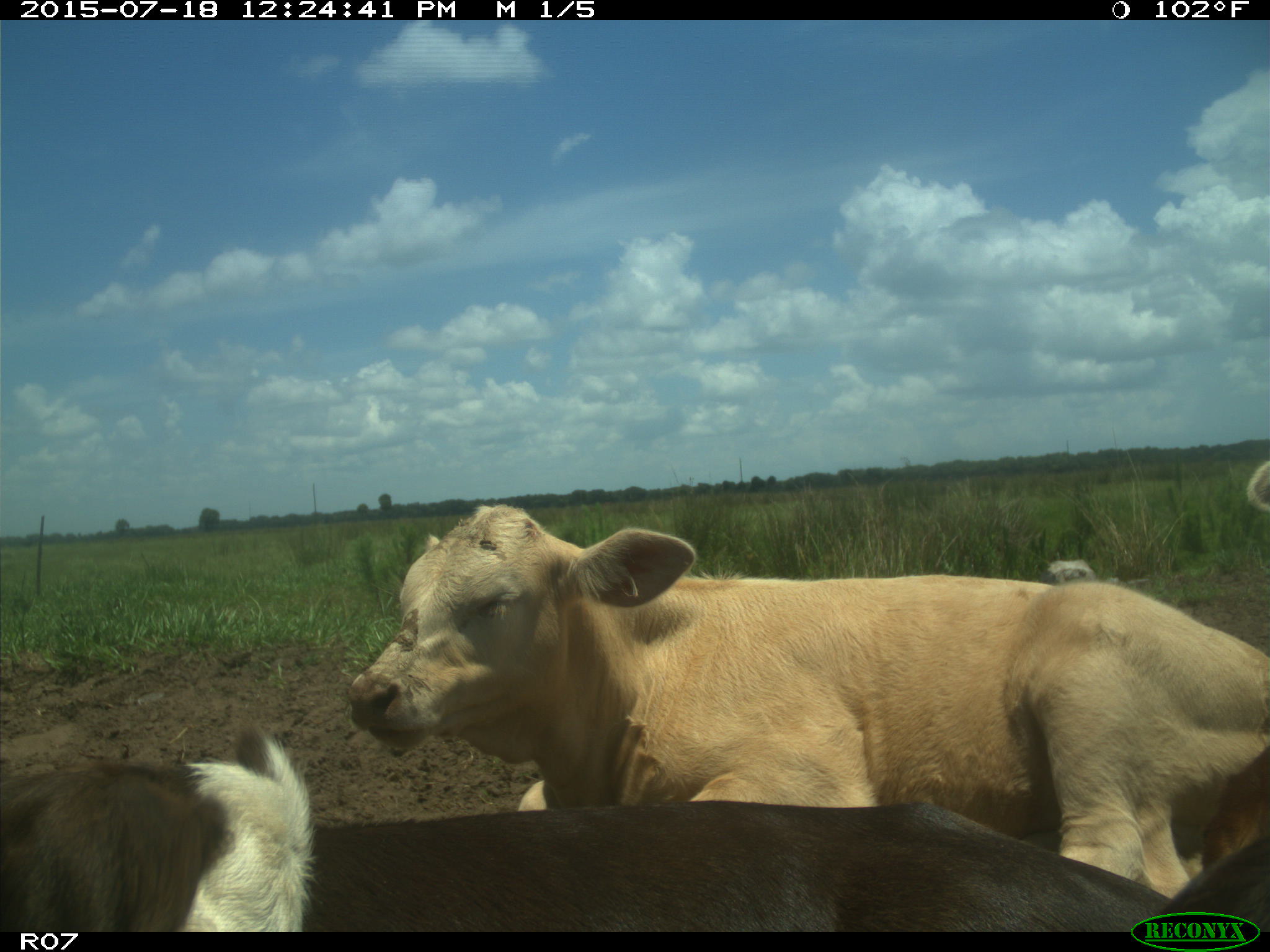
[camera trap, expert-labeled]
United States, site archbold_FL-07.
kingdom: Animalia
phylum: Chordata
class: Mammalia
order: Artiodactyla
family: Bovidae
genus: Bos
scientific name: Bos taurus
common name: domestic cow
Bos taurus (domestic cow).